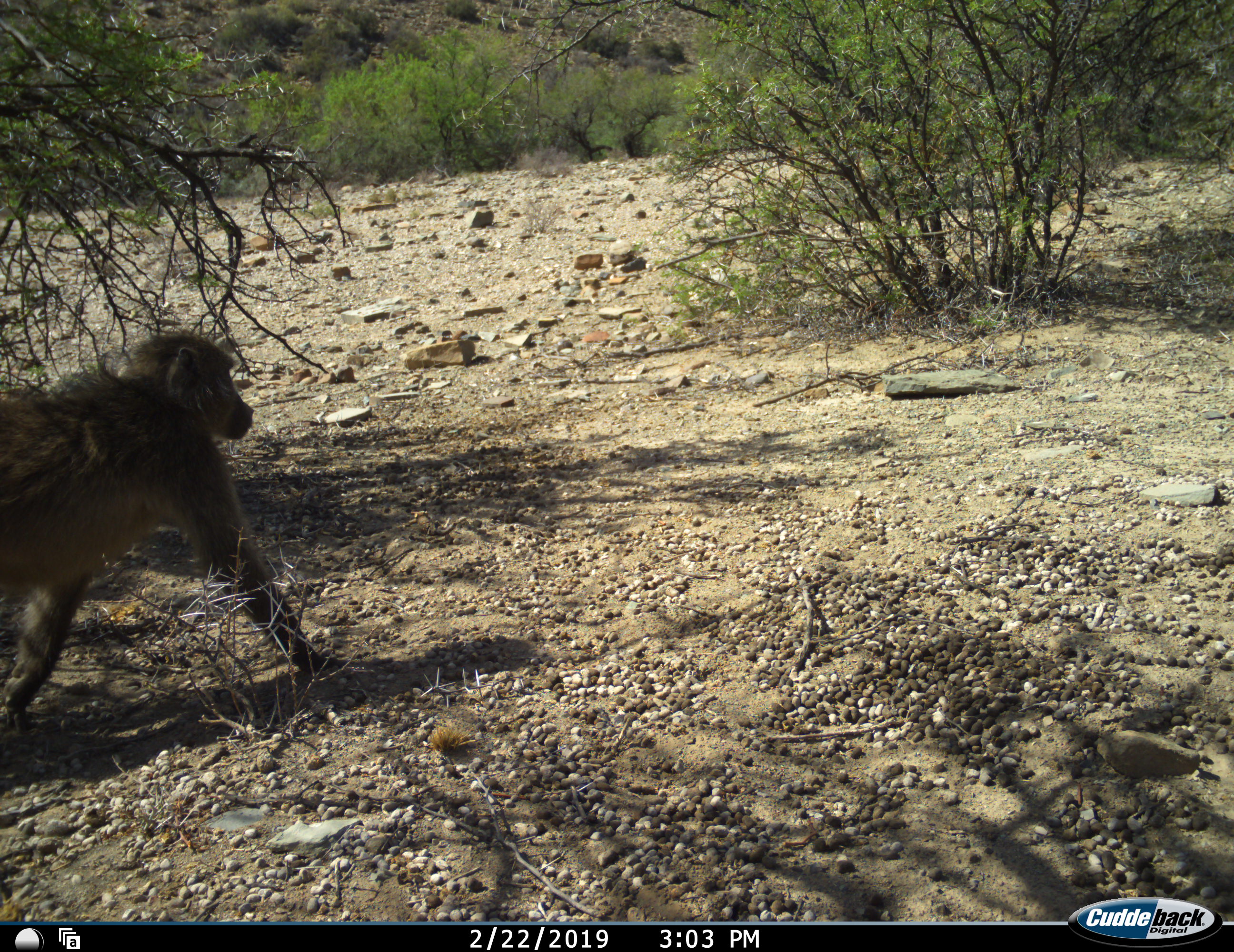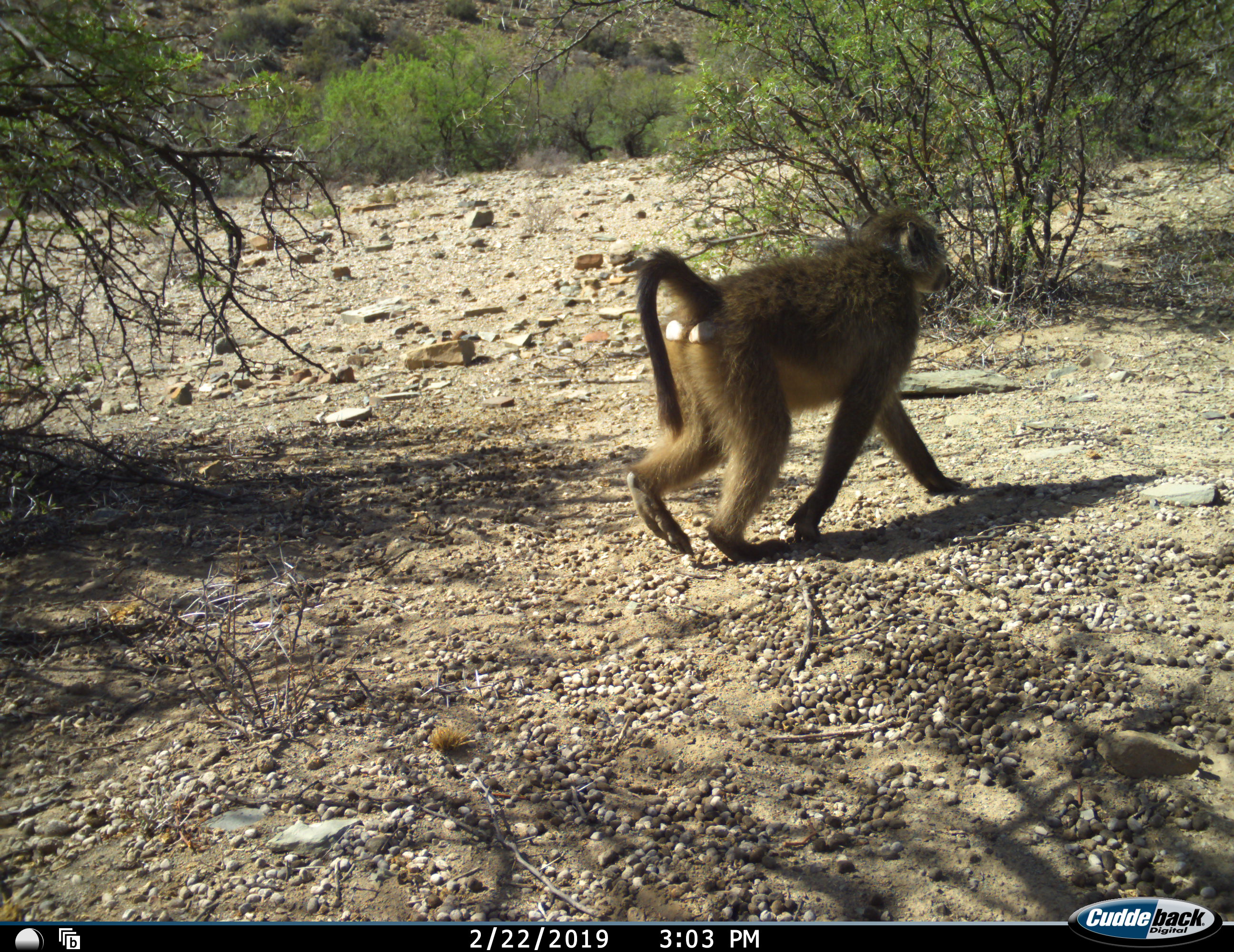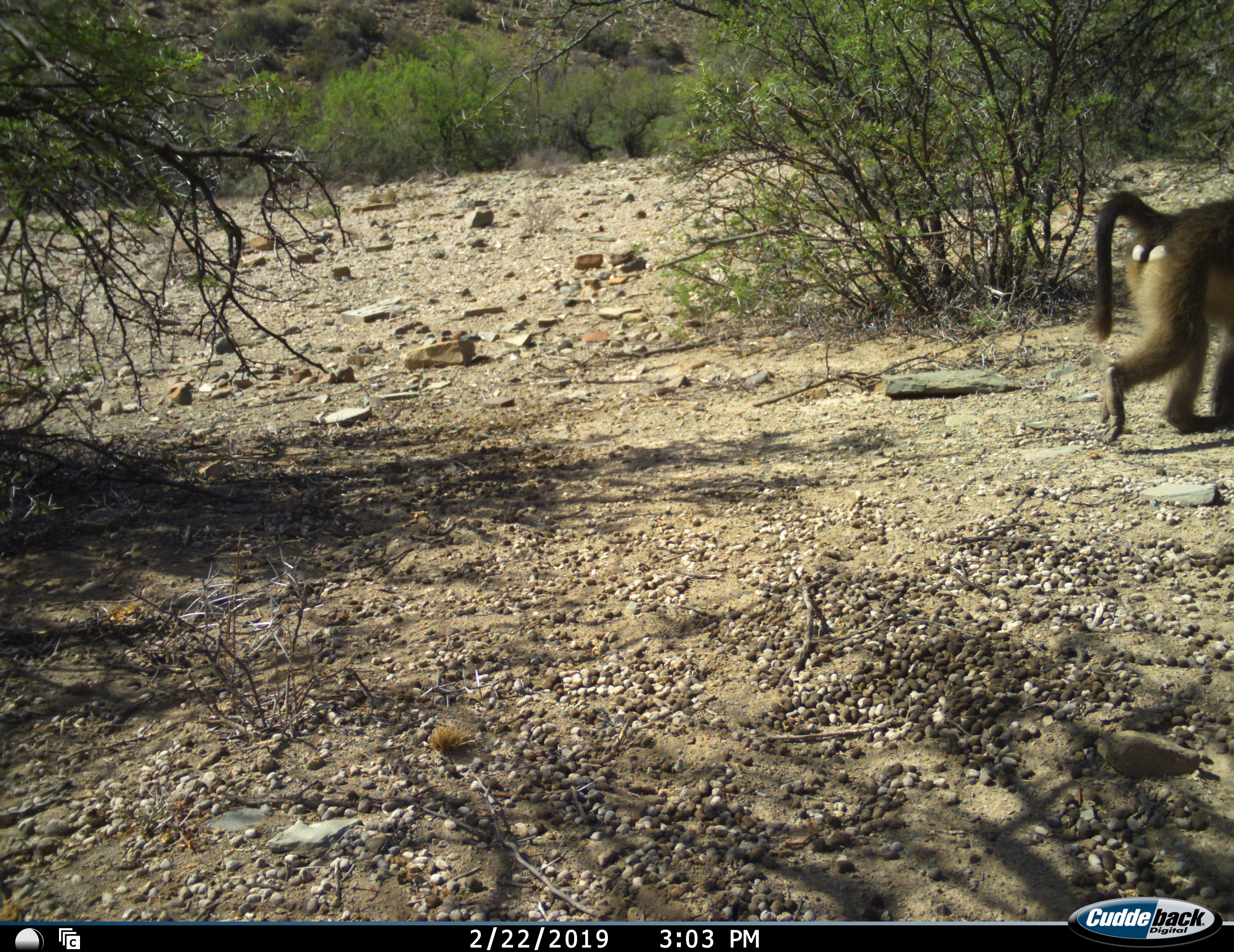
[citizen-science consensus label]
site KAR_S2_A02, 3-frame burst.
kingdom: Animalia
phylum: Chordata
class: Mammalia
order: Primates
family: Cercopithecidae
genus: Papio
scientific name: Papio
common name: baboon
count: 1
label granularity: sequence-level